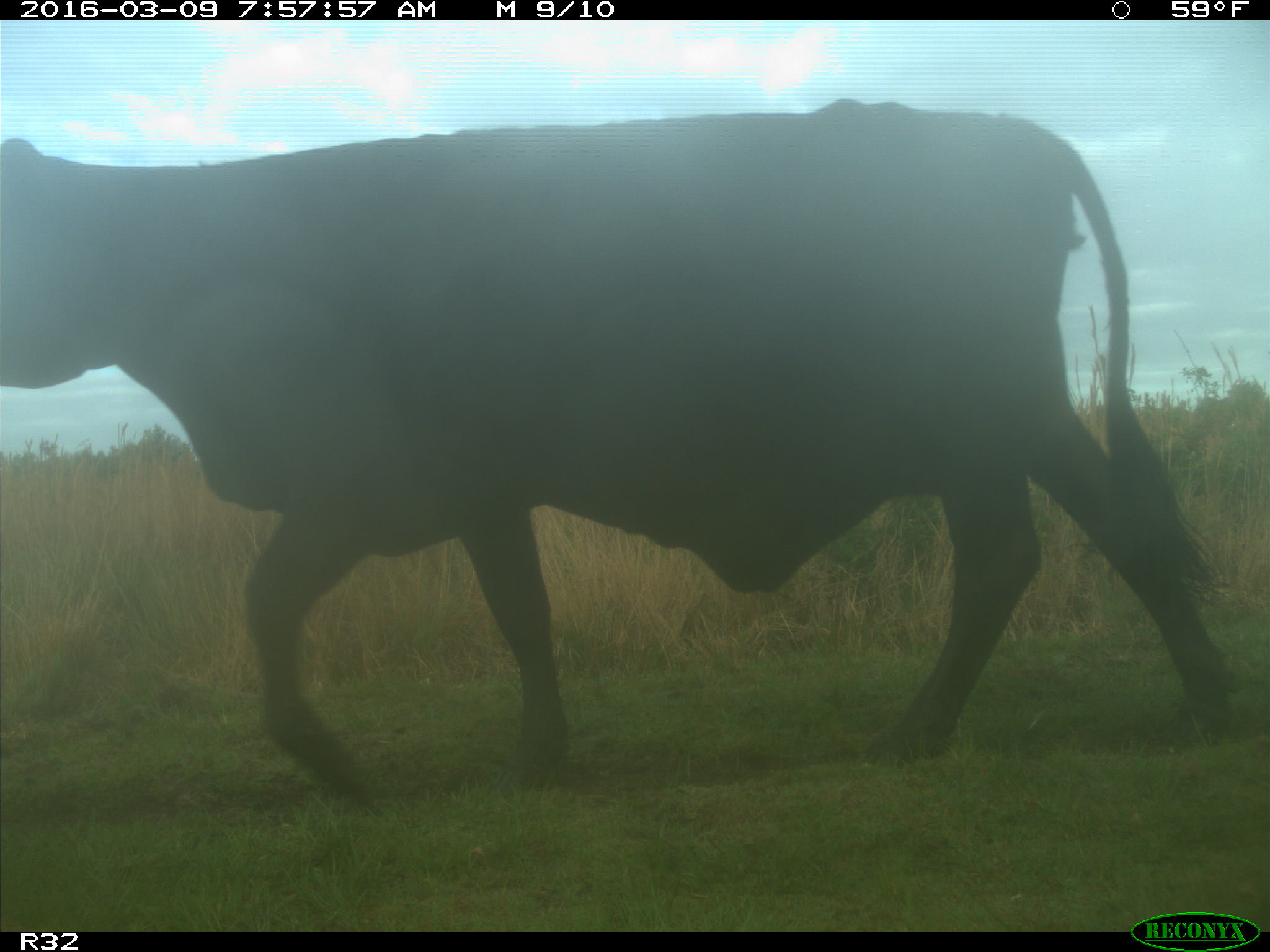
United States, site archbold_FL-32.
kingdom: Animalia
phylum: Chordata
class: Mammalia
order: Artiodactyla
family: Bovidae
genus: Bos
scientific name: Bos taurus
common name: domestic cow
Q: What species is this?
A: Bos taurus (domestic cow).